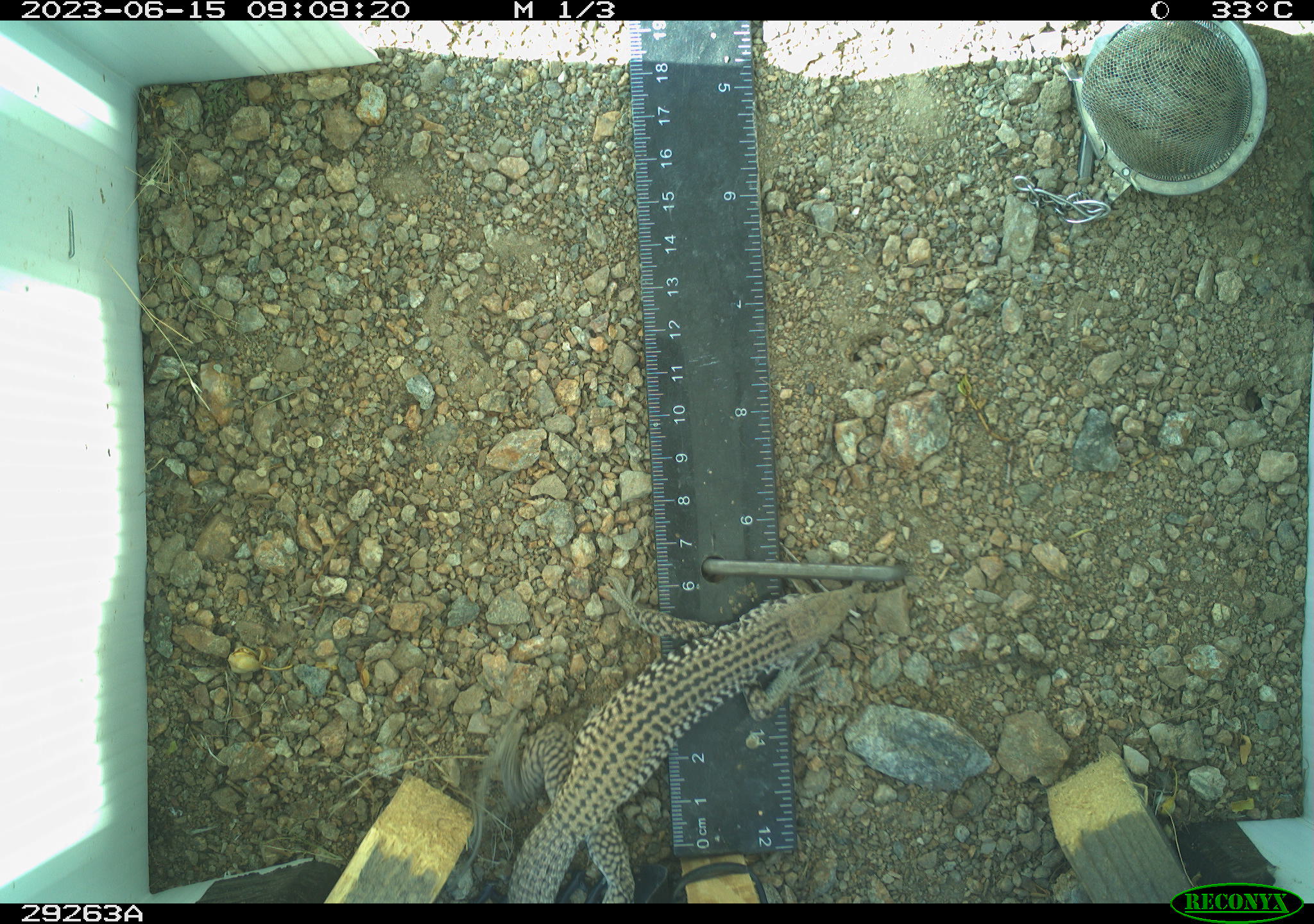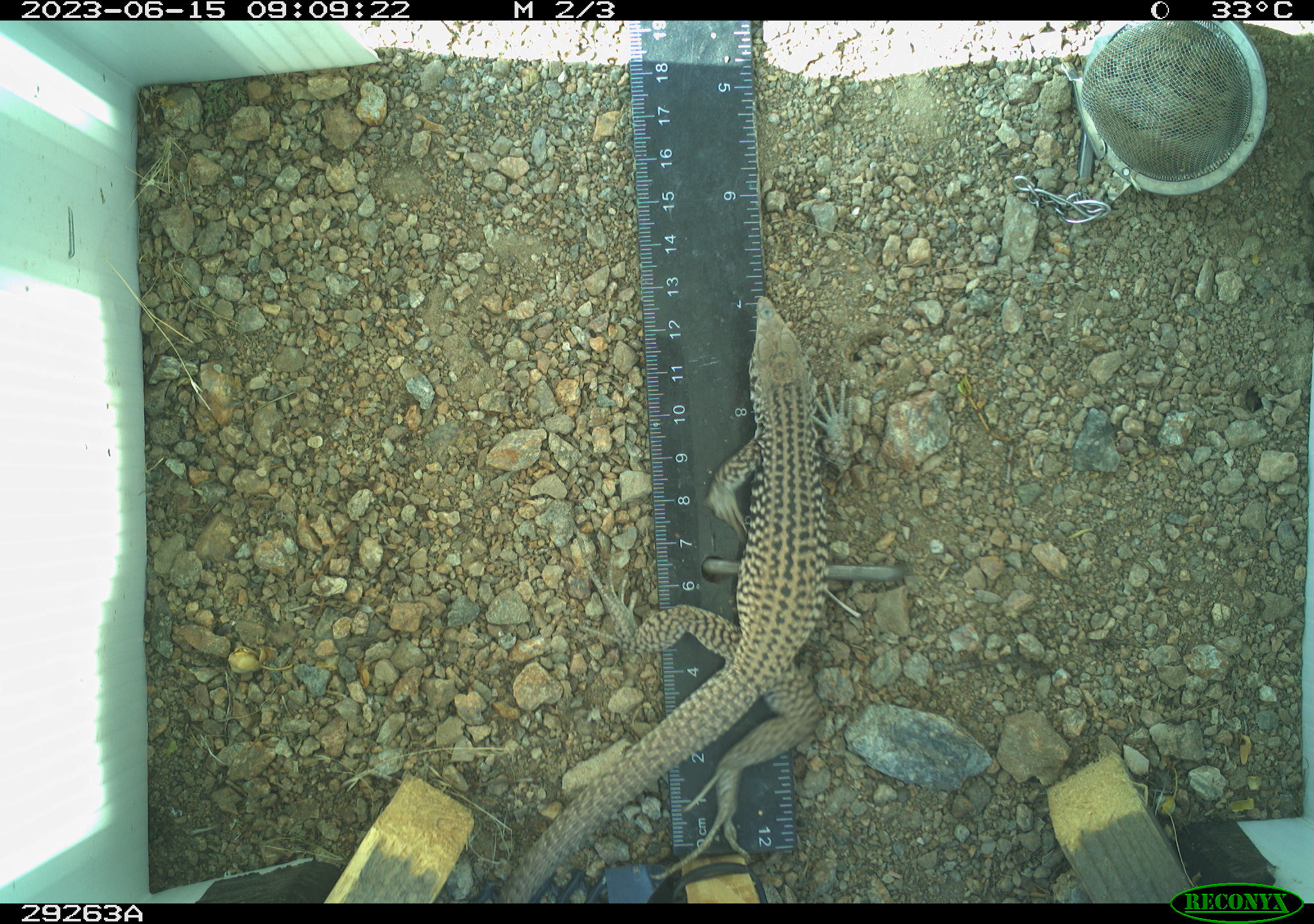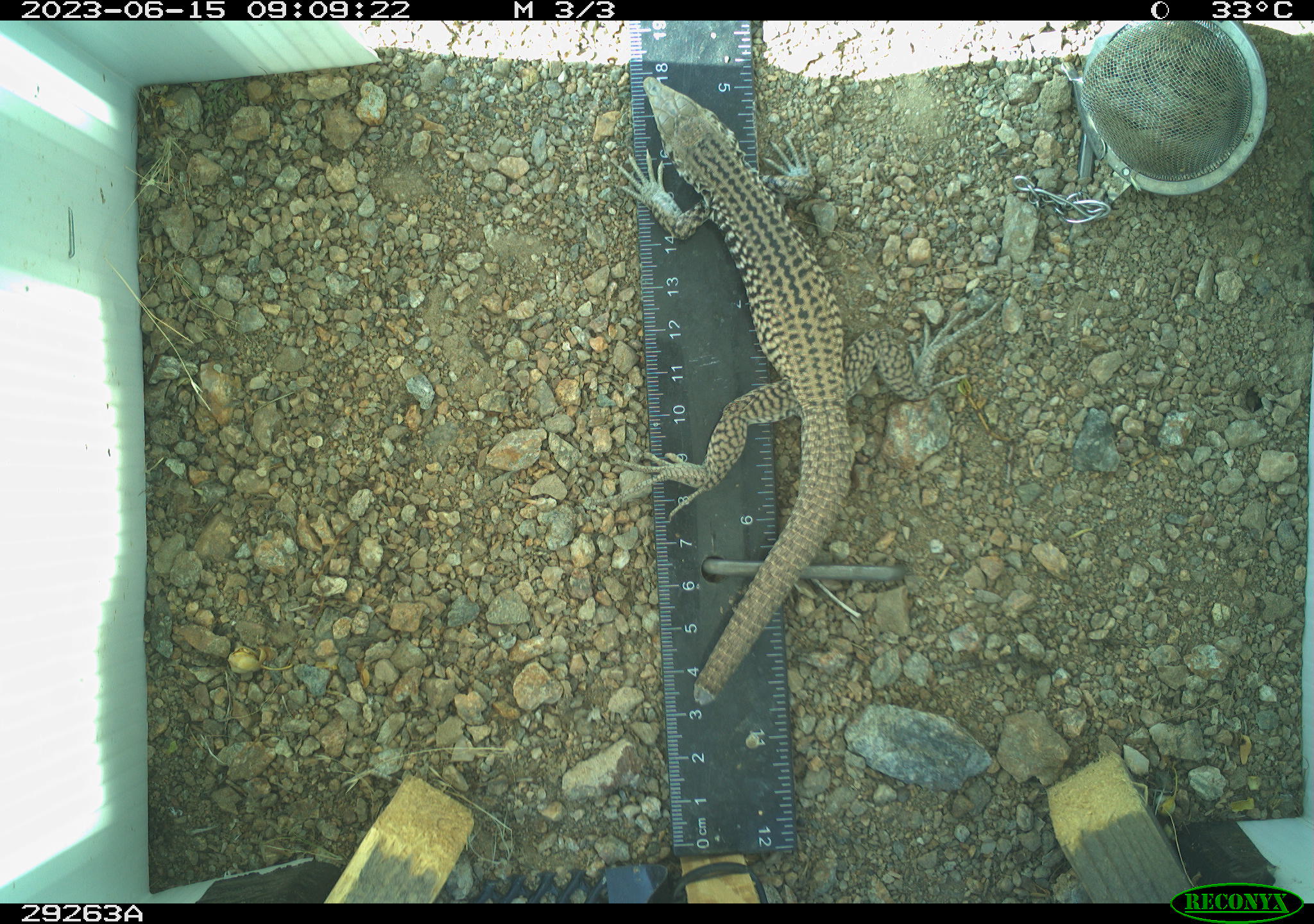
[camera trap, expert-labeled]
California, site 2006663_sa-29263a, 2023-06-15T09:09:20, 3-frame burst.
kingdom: Animalia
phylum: Chordata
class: Reptilia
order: Squamata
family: Teiidae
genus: Aspidoscelis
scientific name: Aspidoscelis tigris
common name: western whiptail